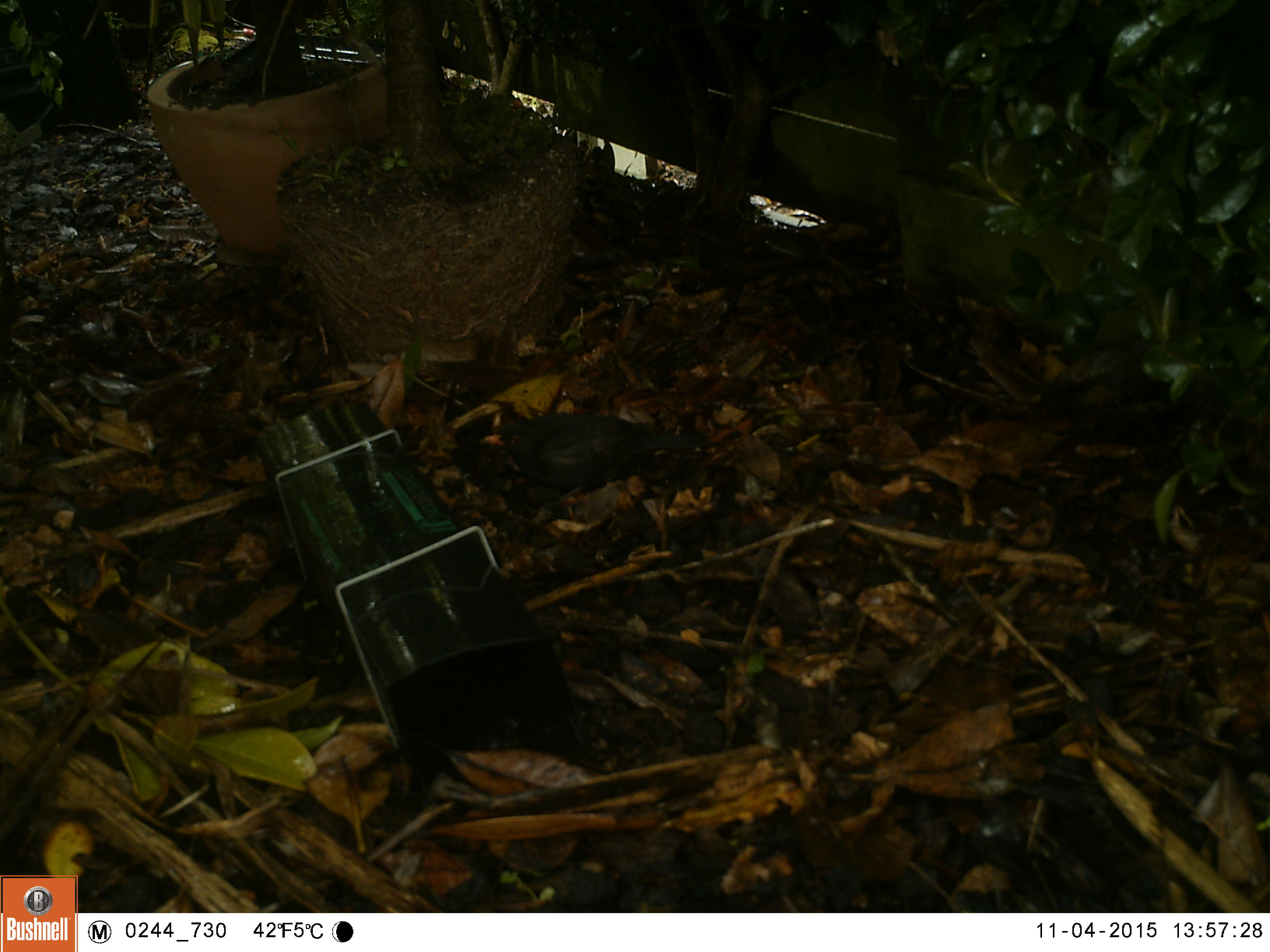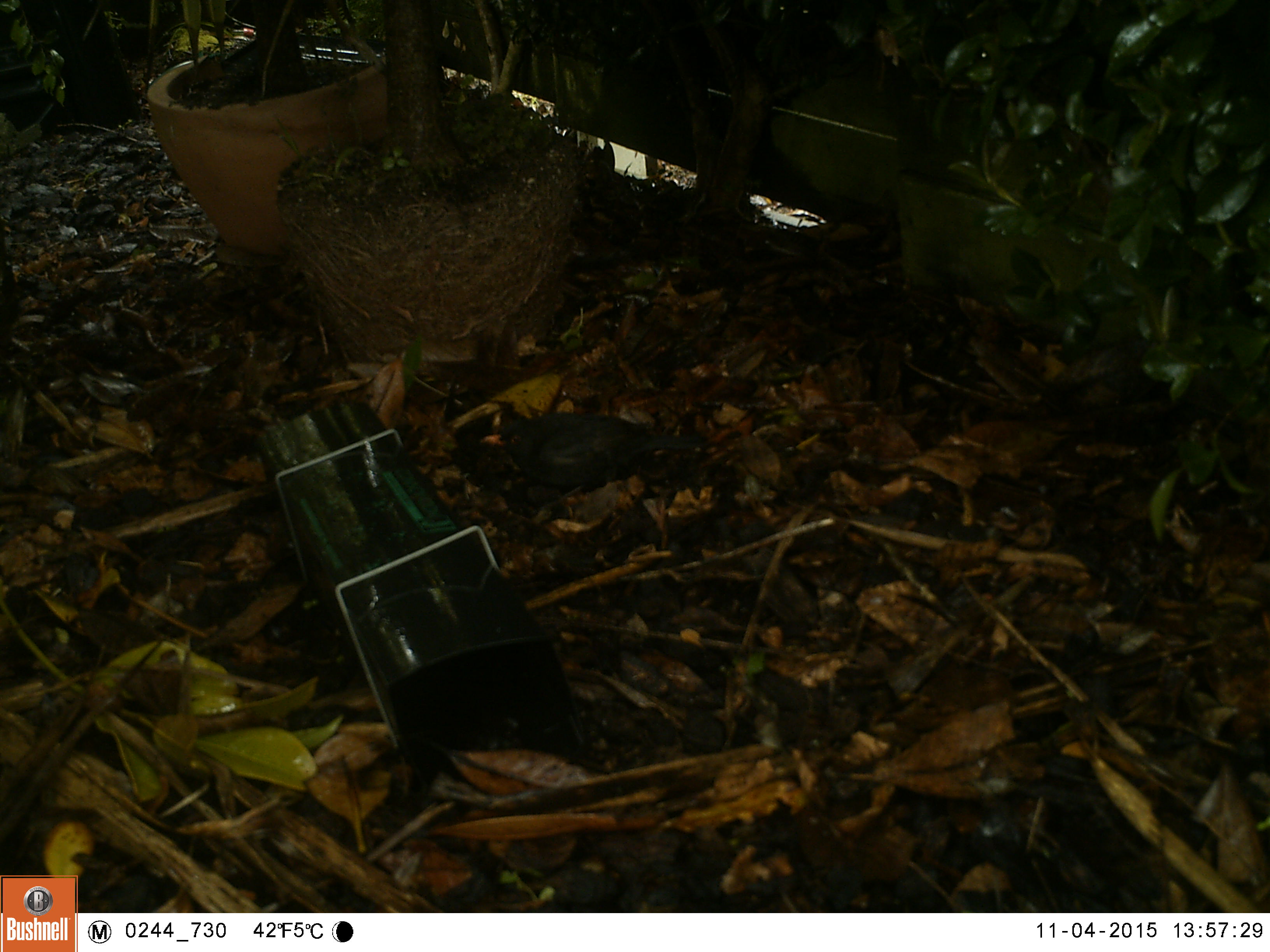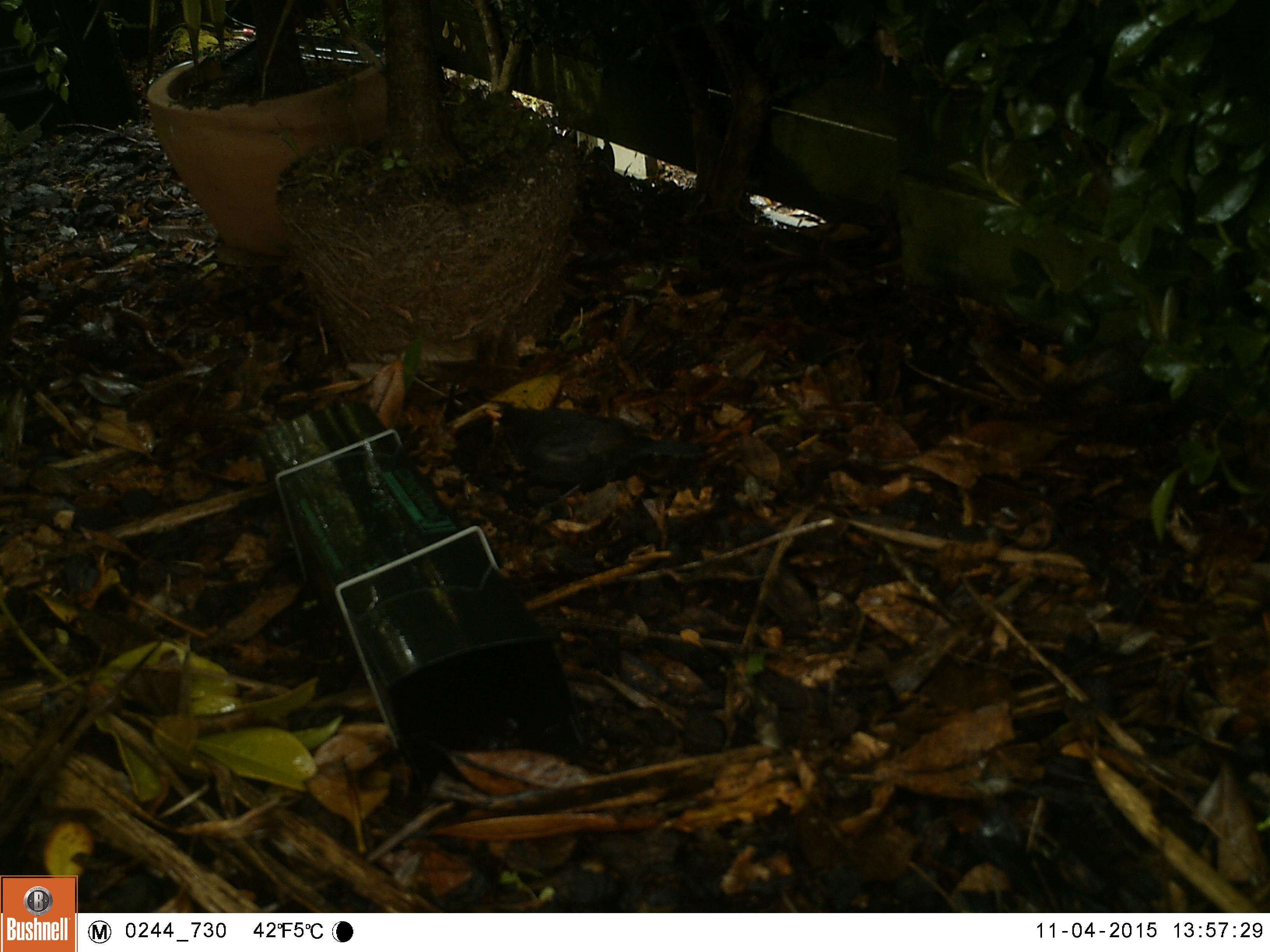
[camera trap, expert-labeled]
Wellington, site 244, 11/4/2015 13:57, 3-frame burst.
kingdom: Animalia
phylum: Chordata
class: Aves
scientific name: Aves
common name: bird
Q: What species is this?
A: Bird (Aves).